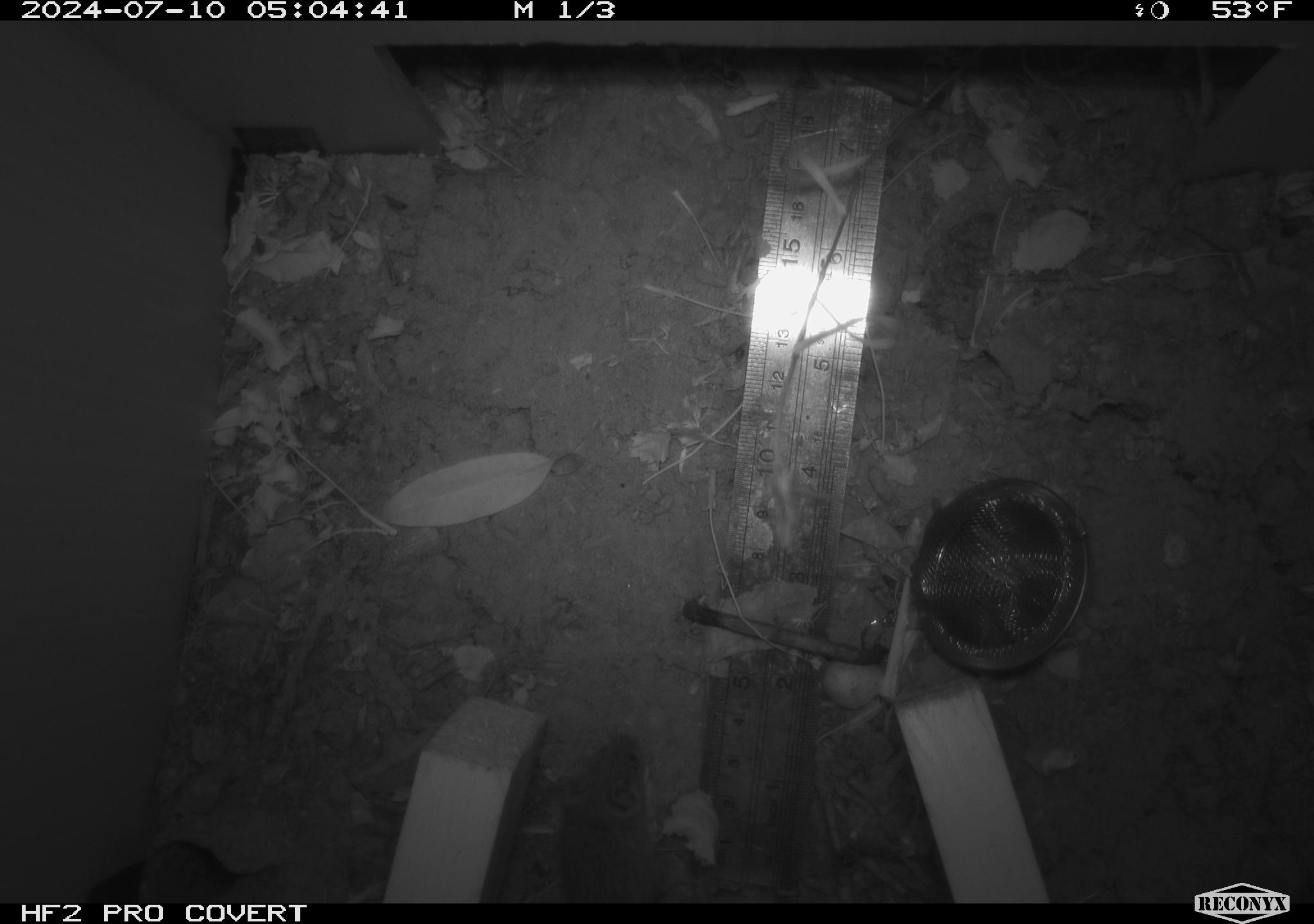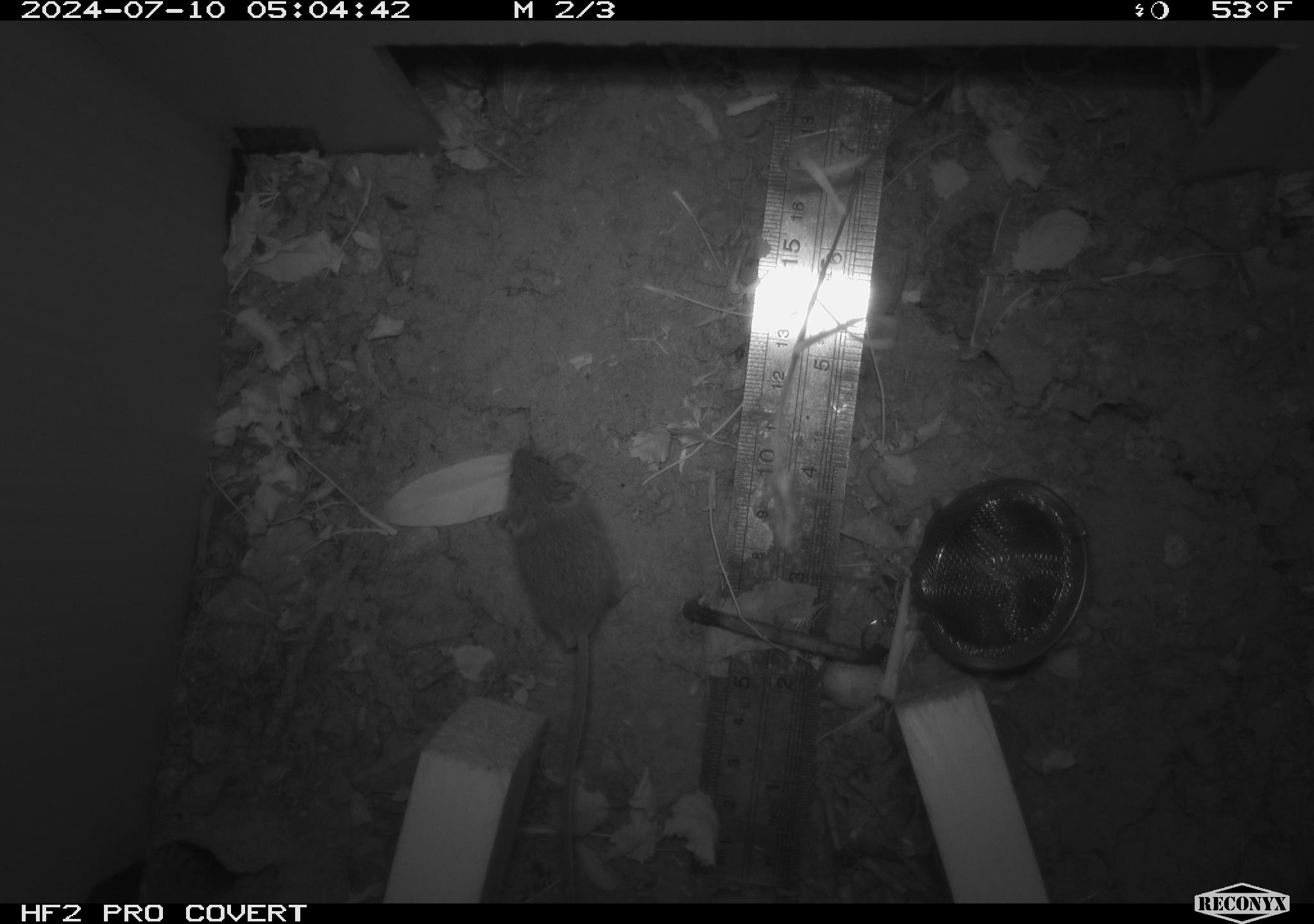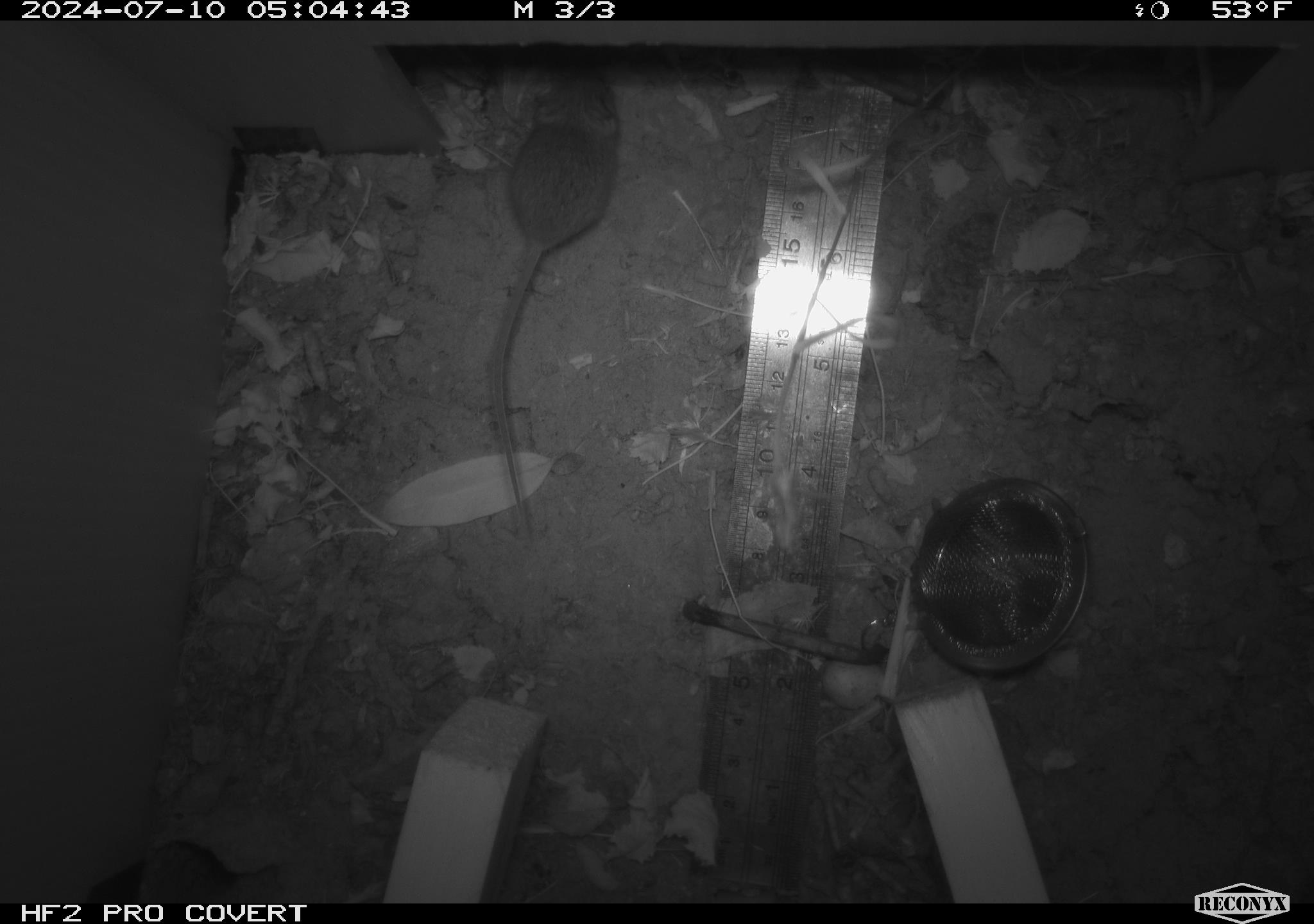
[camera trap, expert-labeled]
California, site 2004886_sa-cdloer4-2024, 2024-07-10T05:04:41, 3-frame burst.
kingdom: Animalia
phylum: Chordata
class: Mammalia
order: Rodentia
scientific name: Rodentia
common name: rodent